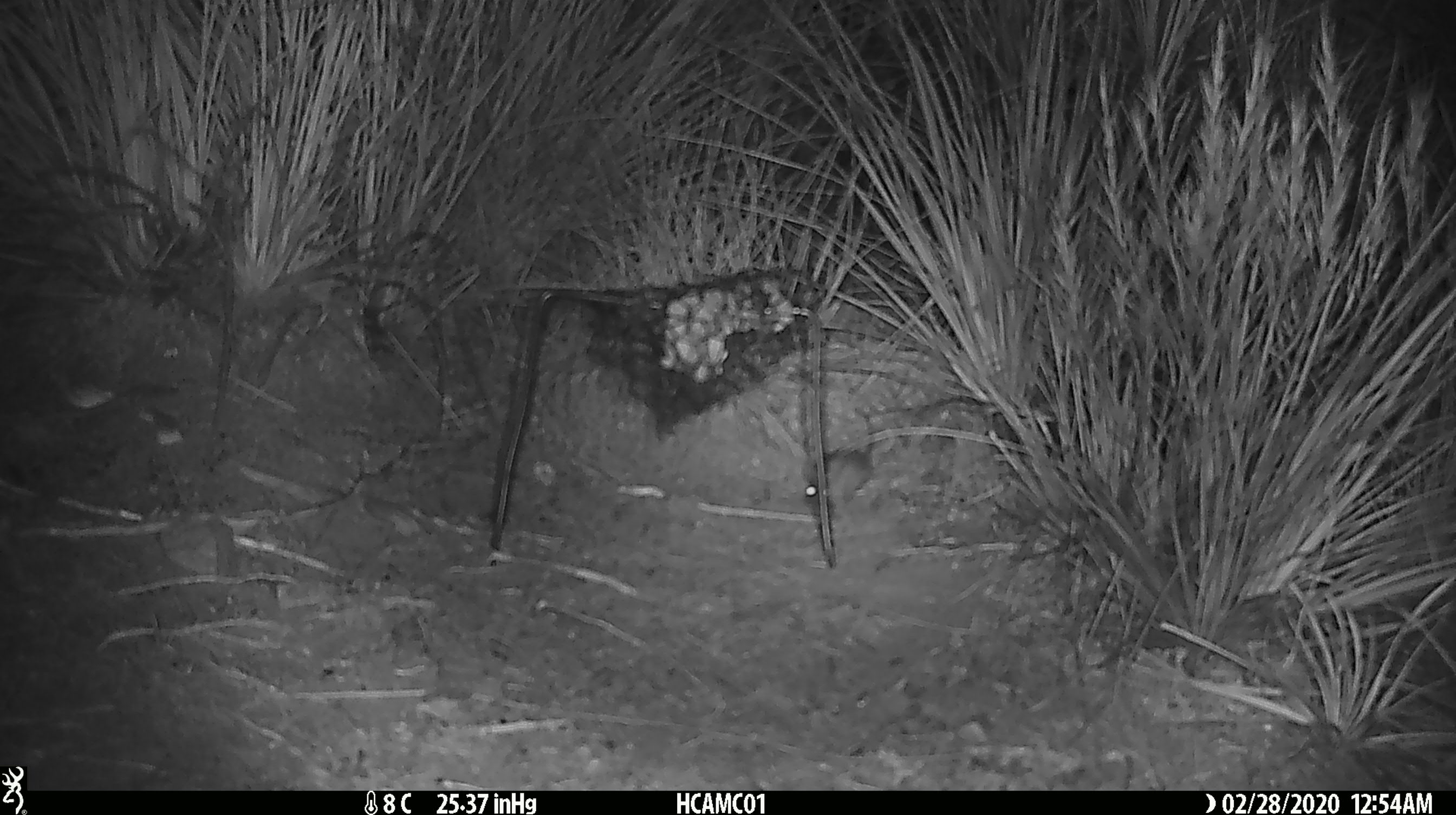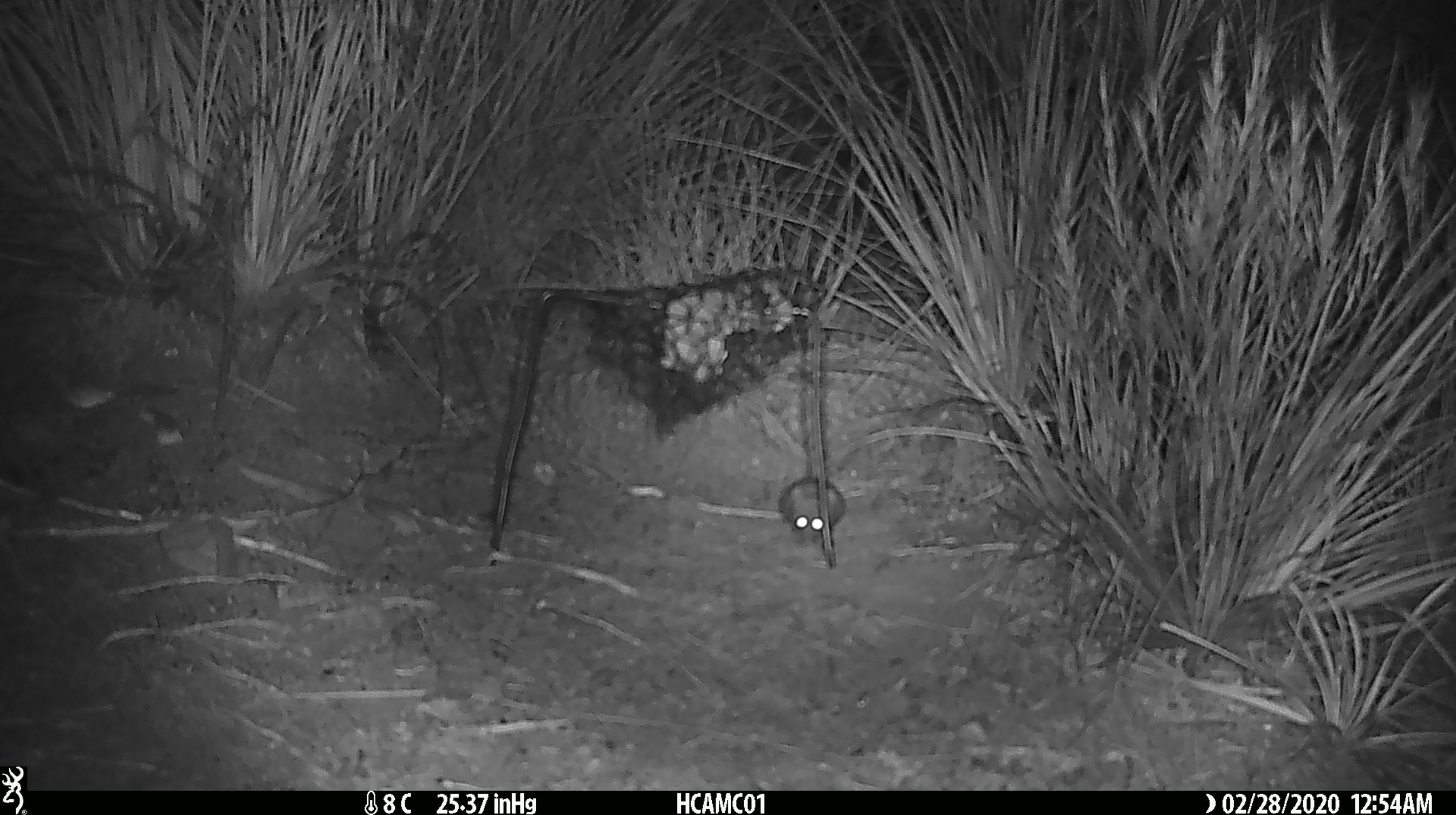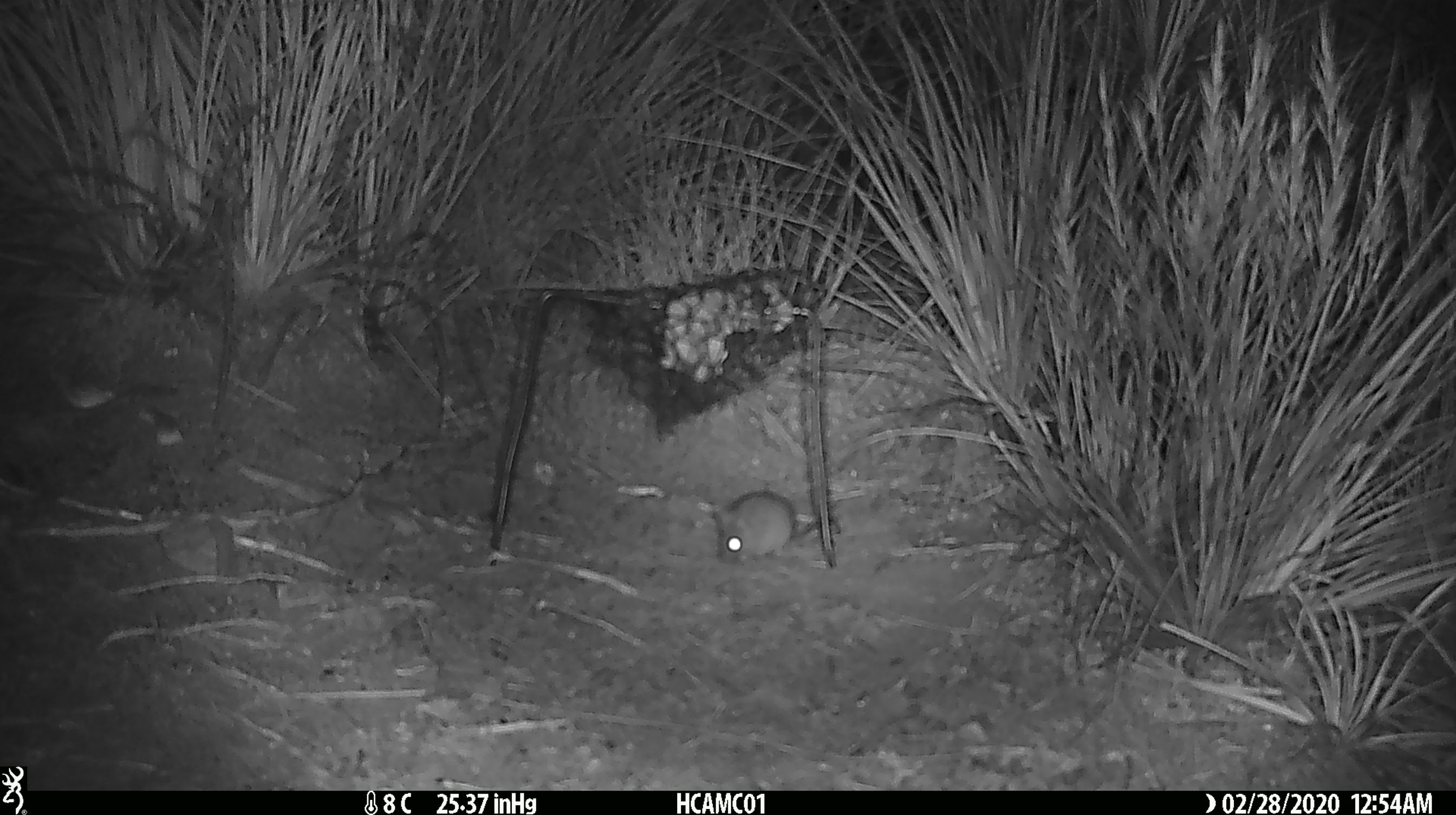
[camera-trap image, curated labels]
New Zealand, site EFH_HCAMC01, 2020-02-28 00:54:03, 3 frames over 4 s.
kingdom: Animalia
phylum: Chordata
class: Mammalia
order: Rodentia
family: Muridae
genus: Mus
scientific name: Mus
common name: mouse